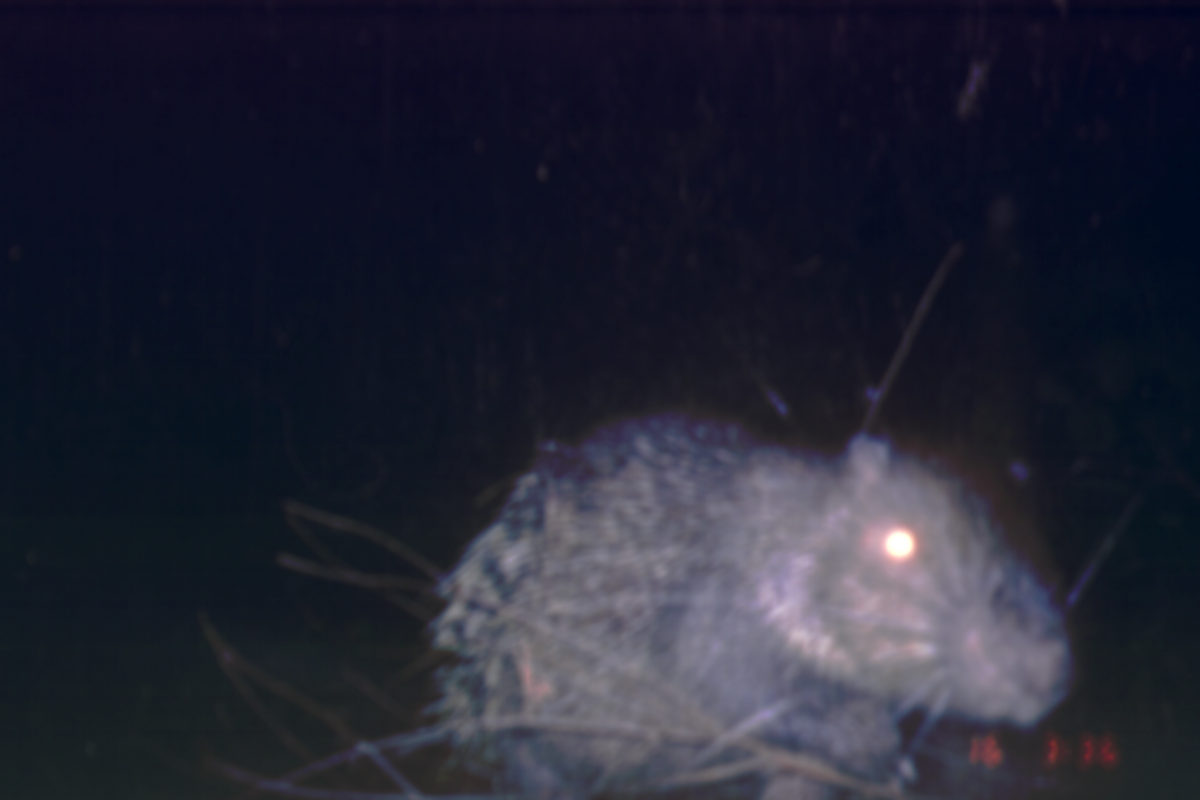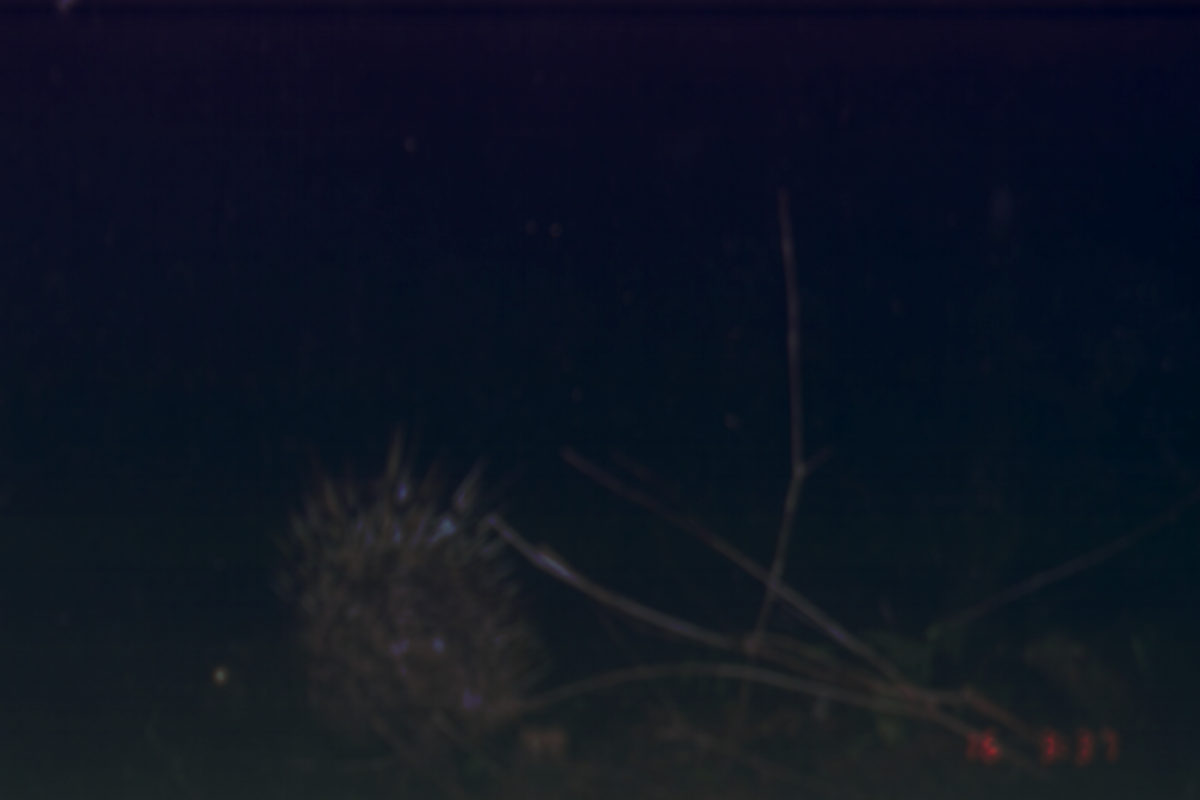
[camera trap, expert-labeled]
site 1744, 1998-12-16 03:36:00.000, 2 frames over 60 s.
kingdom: Animalia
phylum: Chordata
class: Mammalia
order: Rodentia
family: Hystricidae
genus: Hystrix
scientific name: Hystrix brachyura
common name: east asian porcupine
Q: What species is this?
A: Hystrix brachyura (east asian porcupine).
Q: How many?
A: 1.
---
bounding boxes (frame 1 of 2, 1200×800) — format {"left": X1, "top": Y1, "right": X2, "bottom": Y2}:
hystrix brachyura: {"left": 420, "top": 397, "right": 1077, "bottom": 799}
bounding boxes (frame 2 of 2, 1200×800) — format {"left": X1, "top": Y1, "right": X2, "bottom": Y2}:
hystrix brachyura: {"left": 184, "top": 431, "right": 564, "bottom": 767}